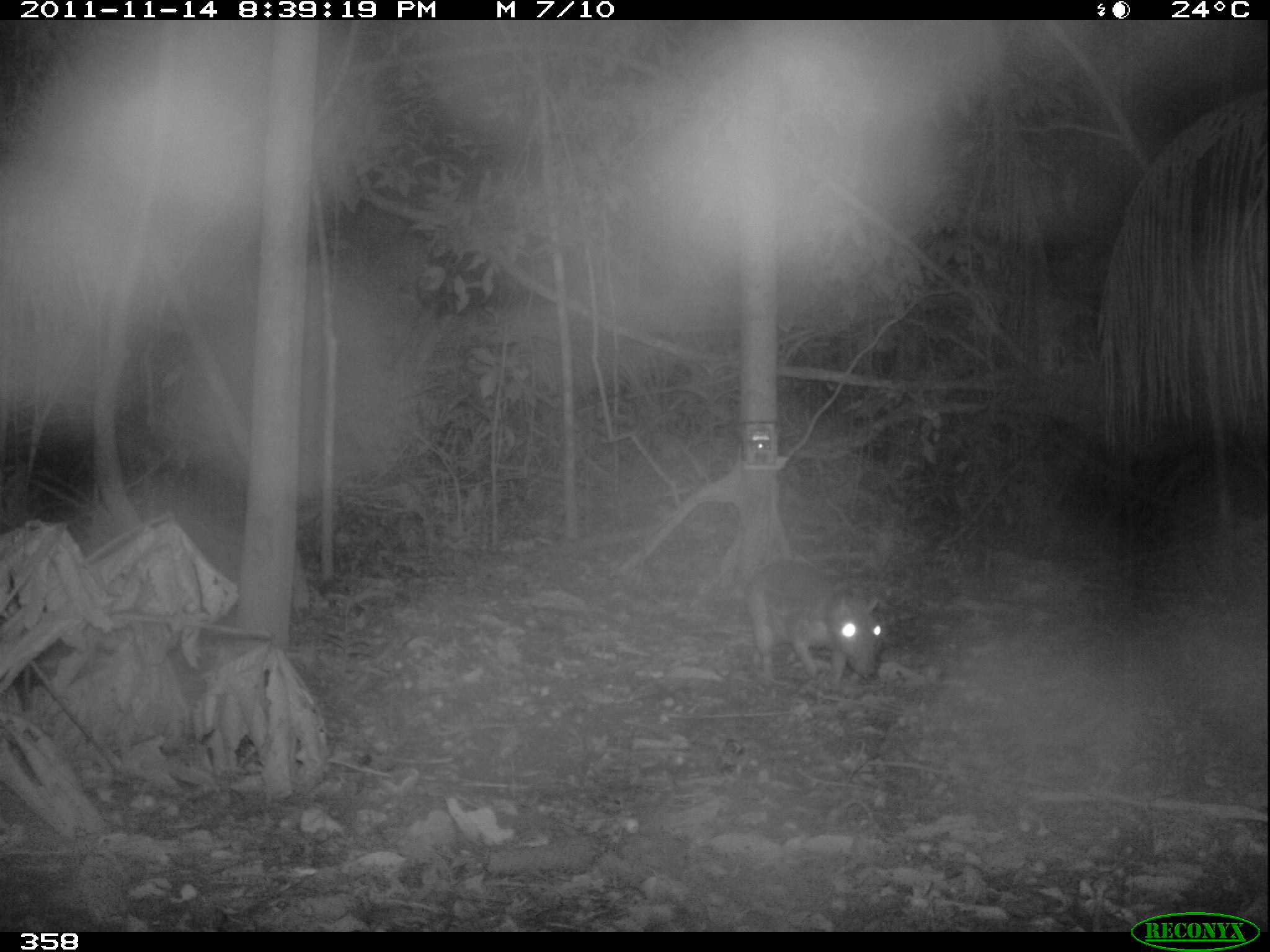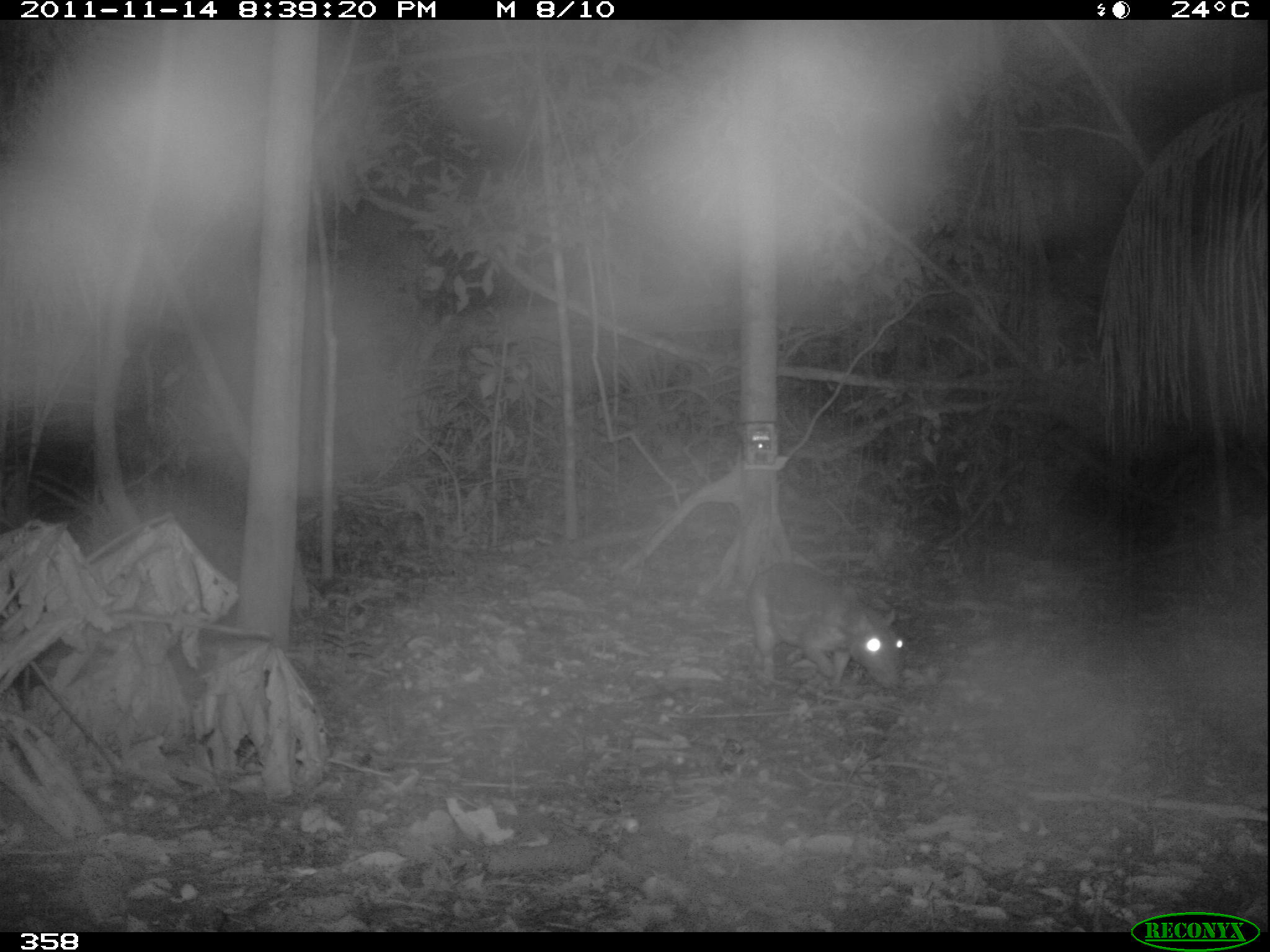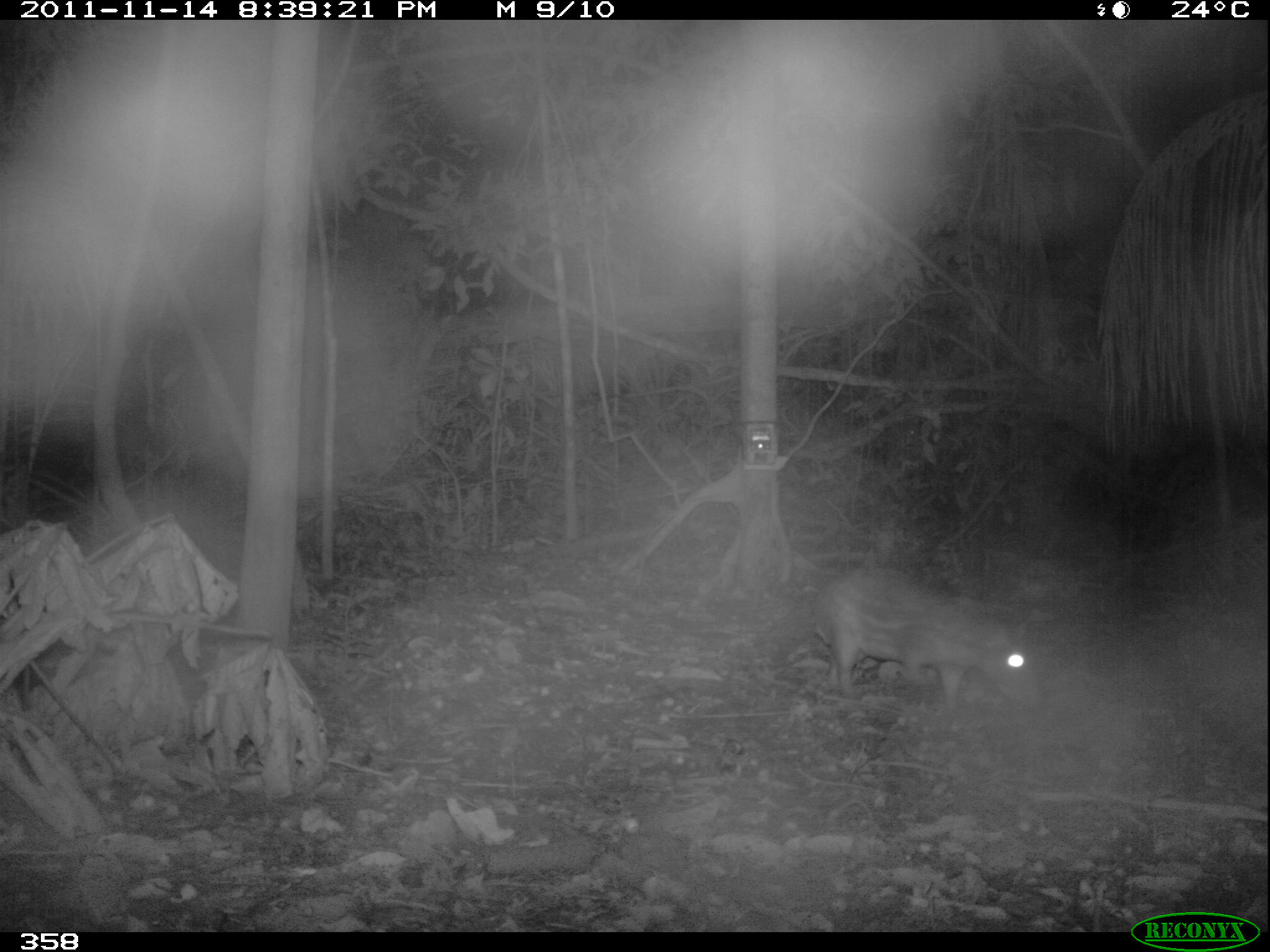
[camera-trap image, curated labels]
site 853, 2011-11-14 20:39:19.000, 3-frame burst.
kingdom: Animalia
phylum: Chordata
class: Mammalia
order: Rodentia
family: Cuniculidae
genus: Cuniculus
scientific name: Cuniculus paca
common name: spotted paca